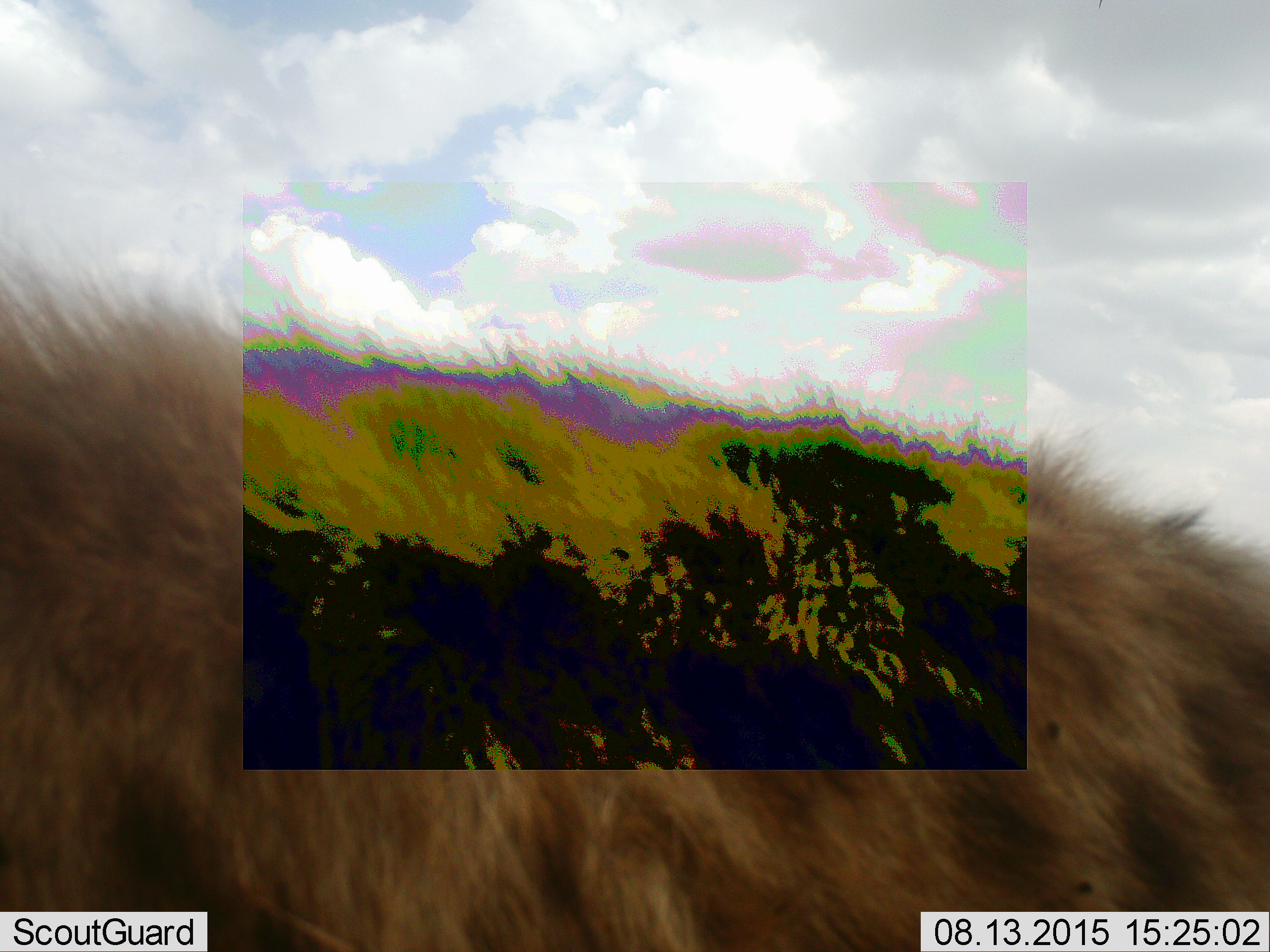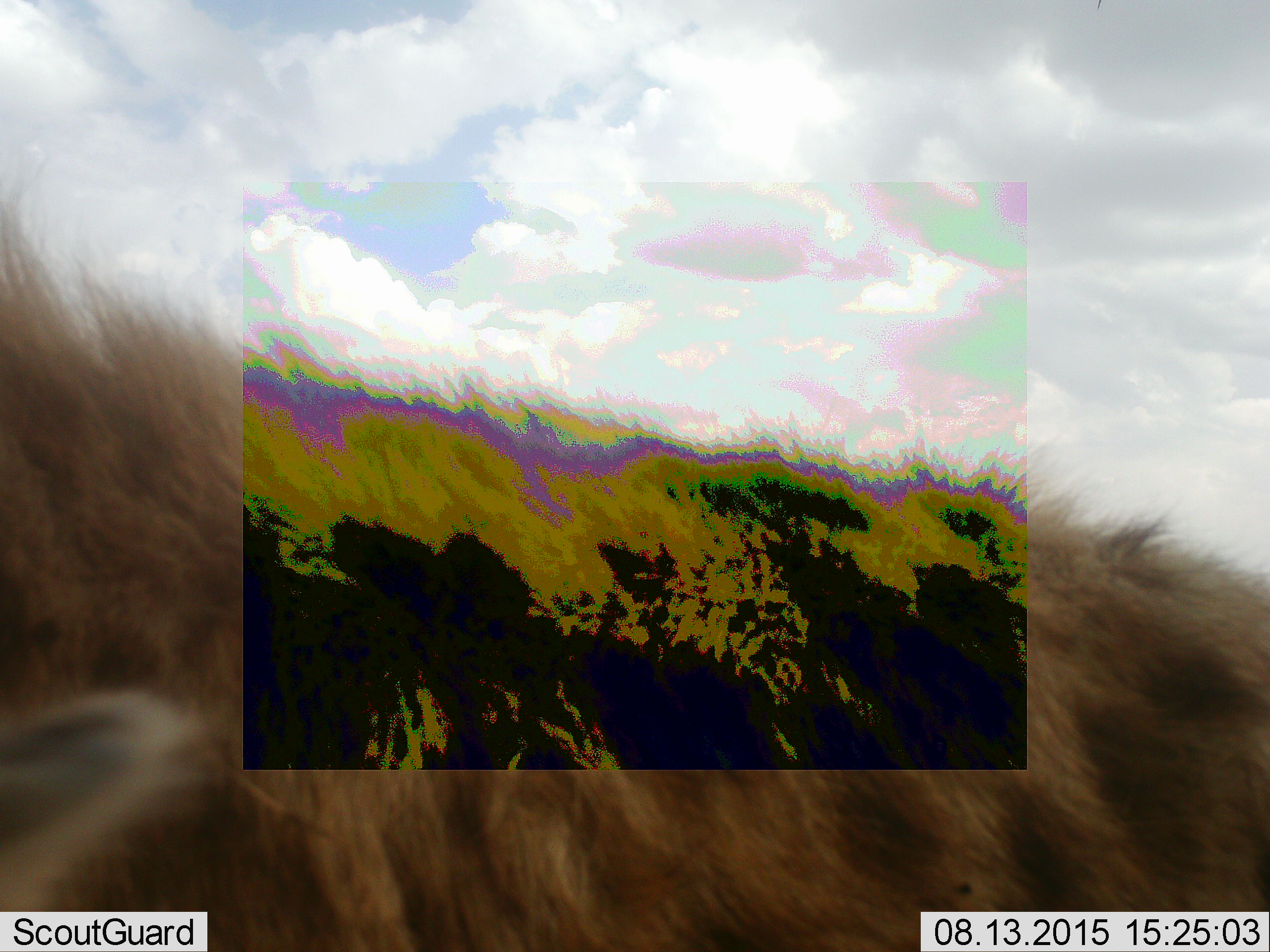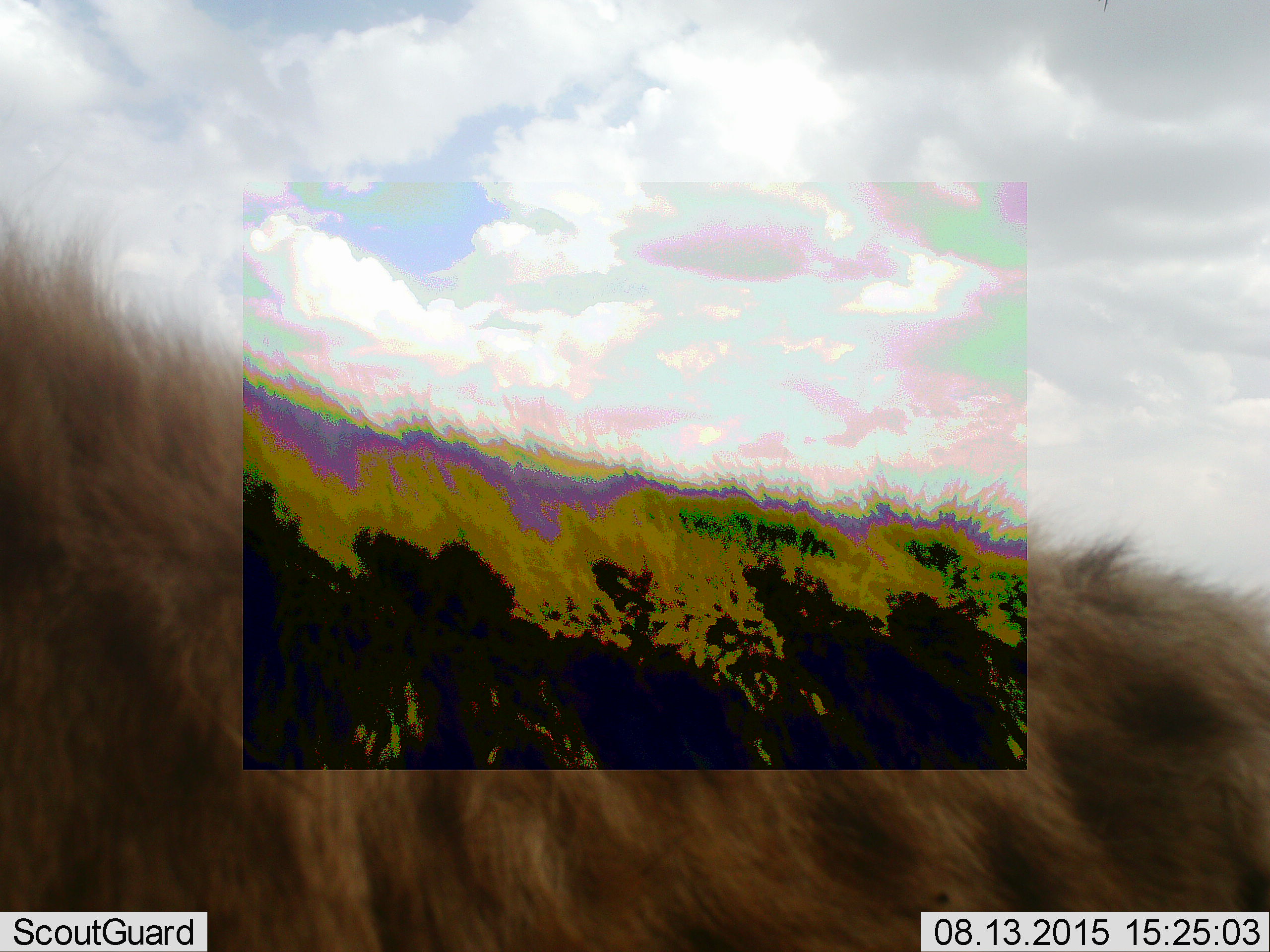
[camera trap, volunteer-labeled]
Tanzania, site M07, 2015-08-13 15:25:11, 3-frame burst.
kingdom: Animalia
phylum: Chordata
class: Mammalia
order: Carnivora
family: Hyaenidae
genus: Crocuta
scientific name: Crocuta crocuta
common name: spotted hyena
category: hyenaspotted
Hyenaspotted (spotted hyena) (Crocuta crocuta), count 1. Behavior (volunteer vote fractions): standing 75%, resting 0%, moving 25%, interacting 0%. Young present (vote fraction): 0%. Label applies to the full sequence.